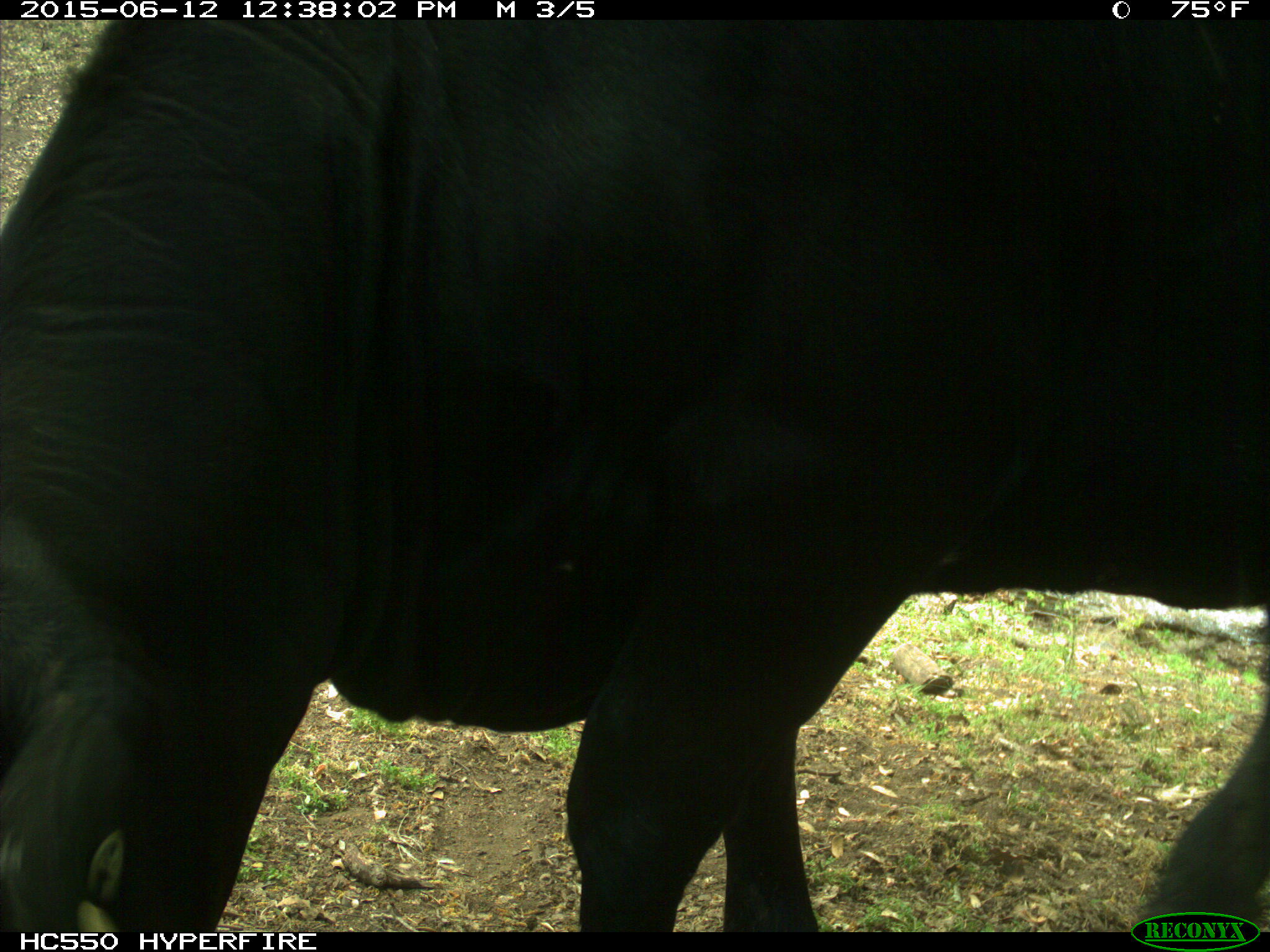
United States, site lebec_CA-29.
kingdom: Animalia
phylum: Chordata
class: Mammalia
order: Artiodactyla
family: Bovidae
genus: Bos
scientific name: Bos taurus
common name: domestic cow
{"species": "Bos taurus (domestic cow)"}